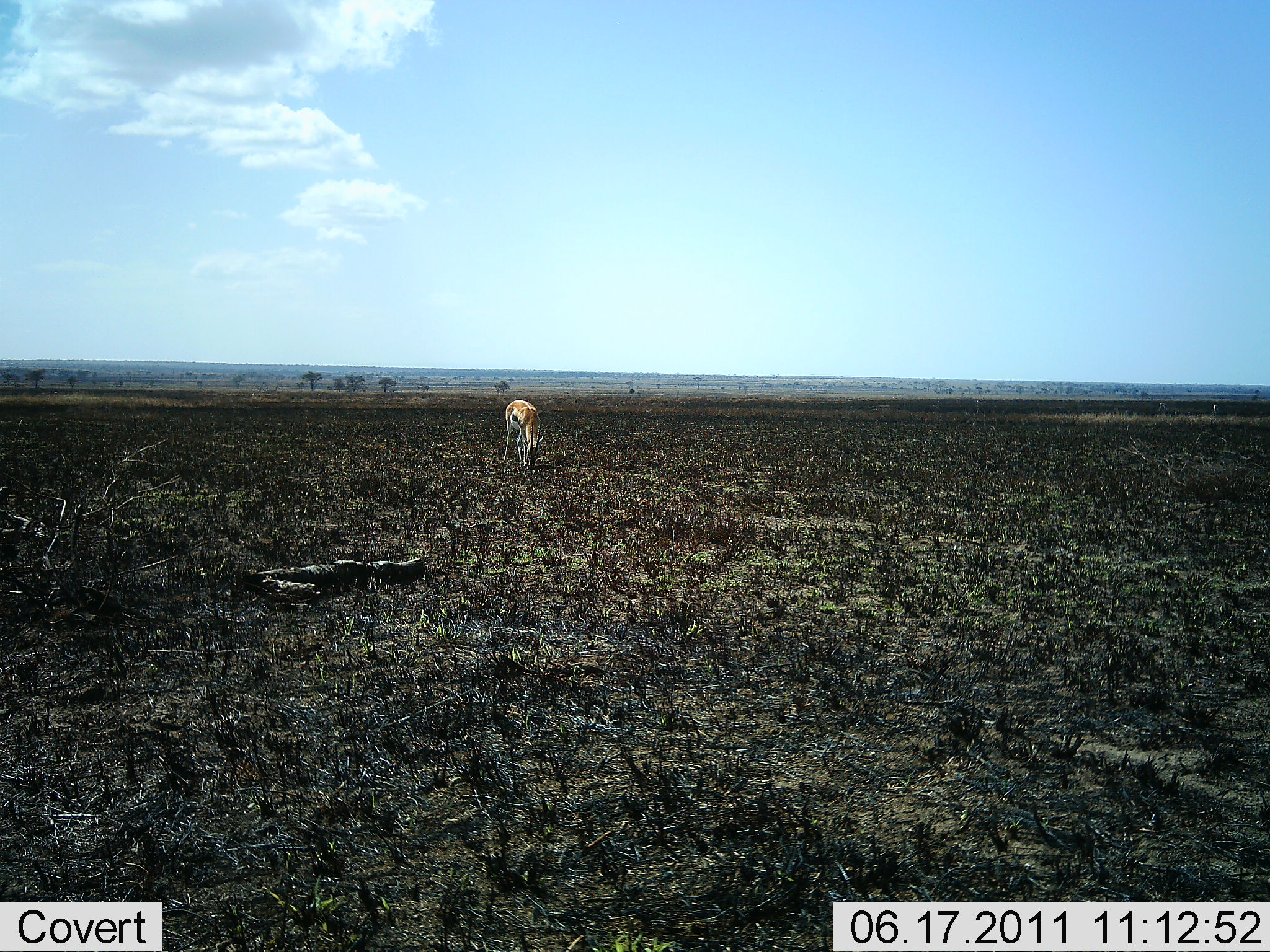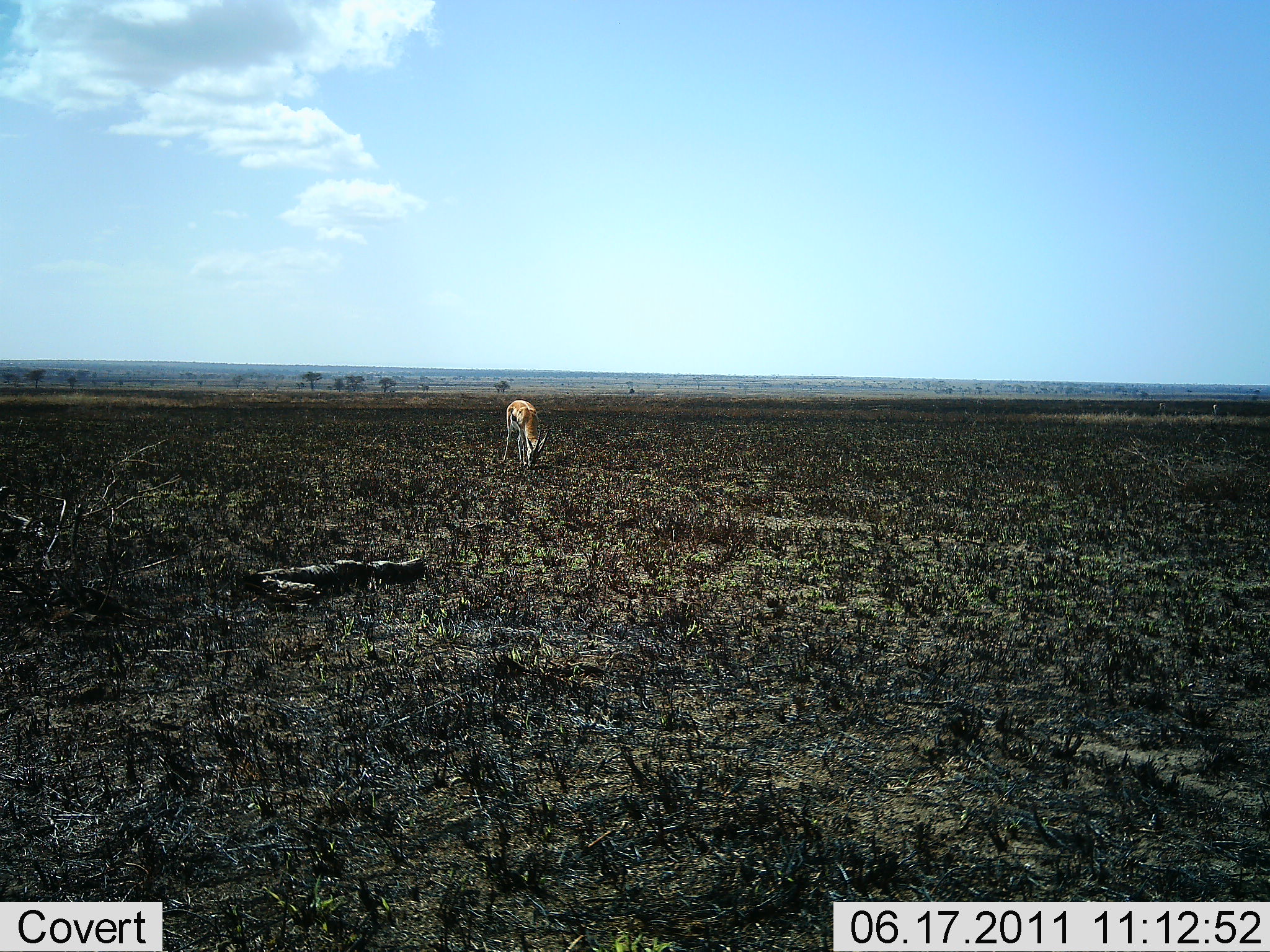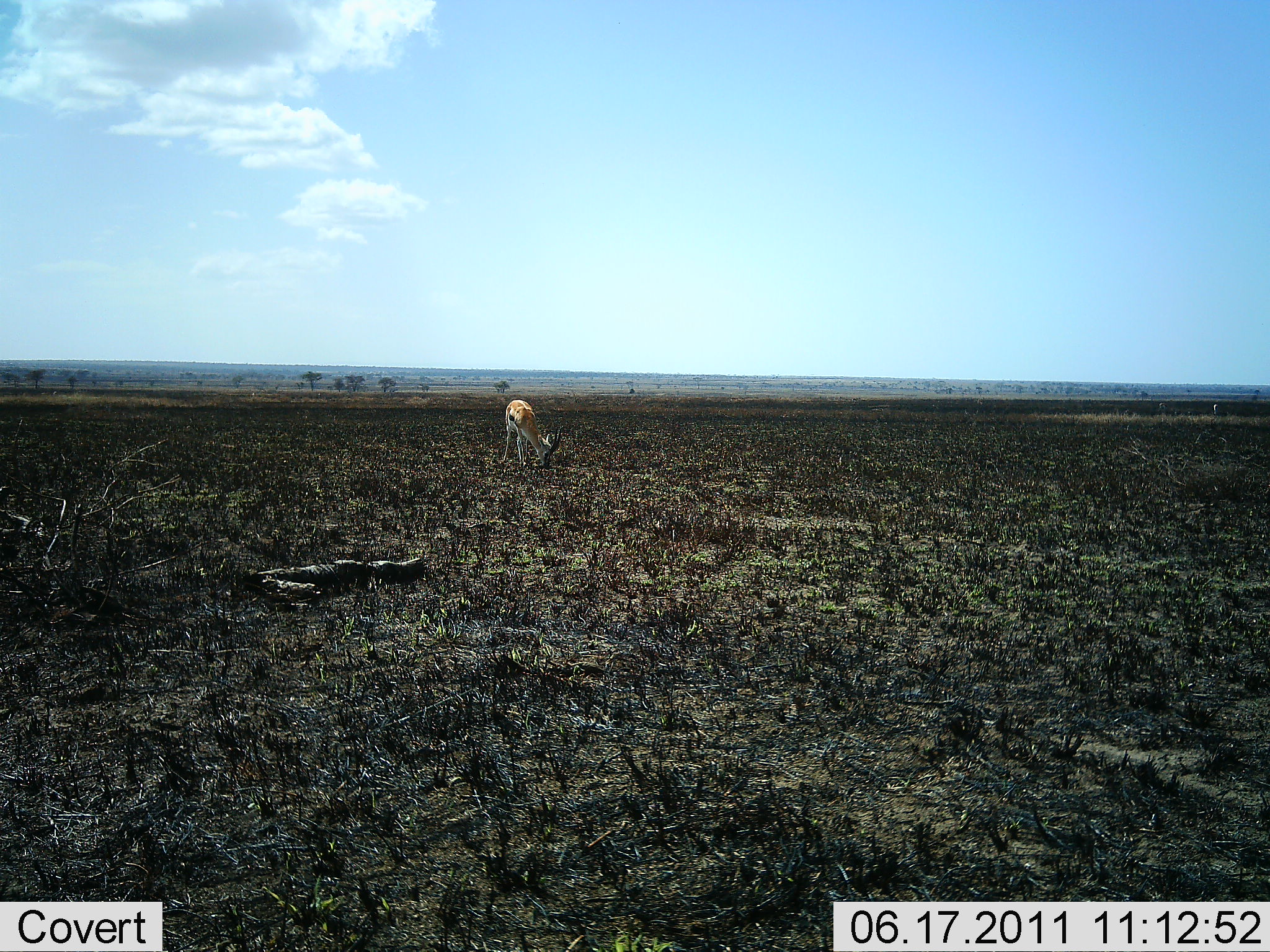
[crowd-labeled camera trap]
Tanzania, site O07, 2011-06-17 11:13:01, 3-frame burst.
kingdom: Animalia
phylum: Chordata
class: Mammalia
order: Artiodactyla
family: Bovidae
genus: Eudorcas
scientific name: Eudorcas thomsonii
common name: thomson's gazelle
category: gazellethomsons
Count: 1.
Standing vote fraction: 8%.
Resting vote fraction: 0%.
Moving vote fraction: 0%.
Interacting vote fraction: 0%.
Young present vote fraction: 8%.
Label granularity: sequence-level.